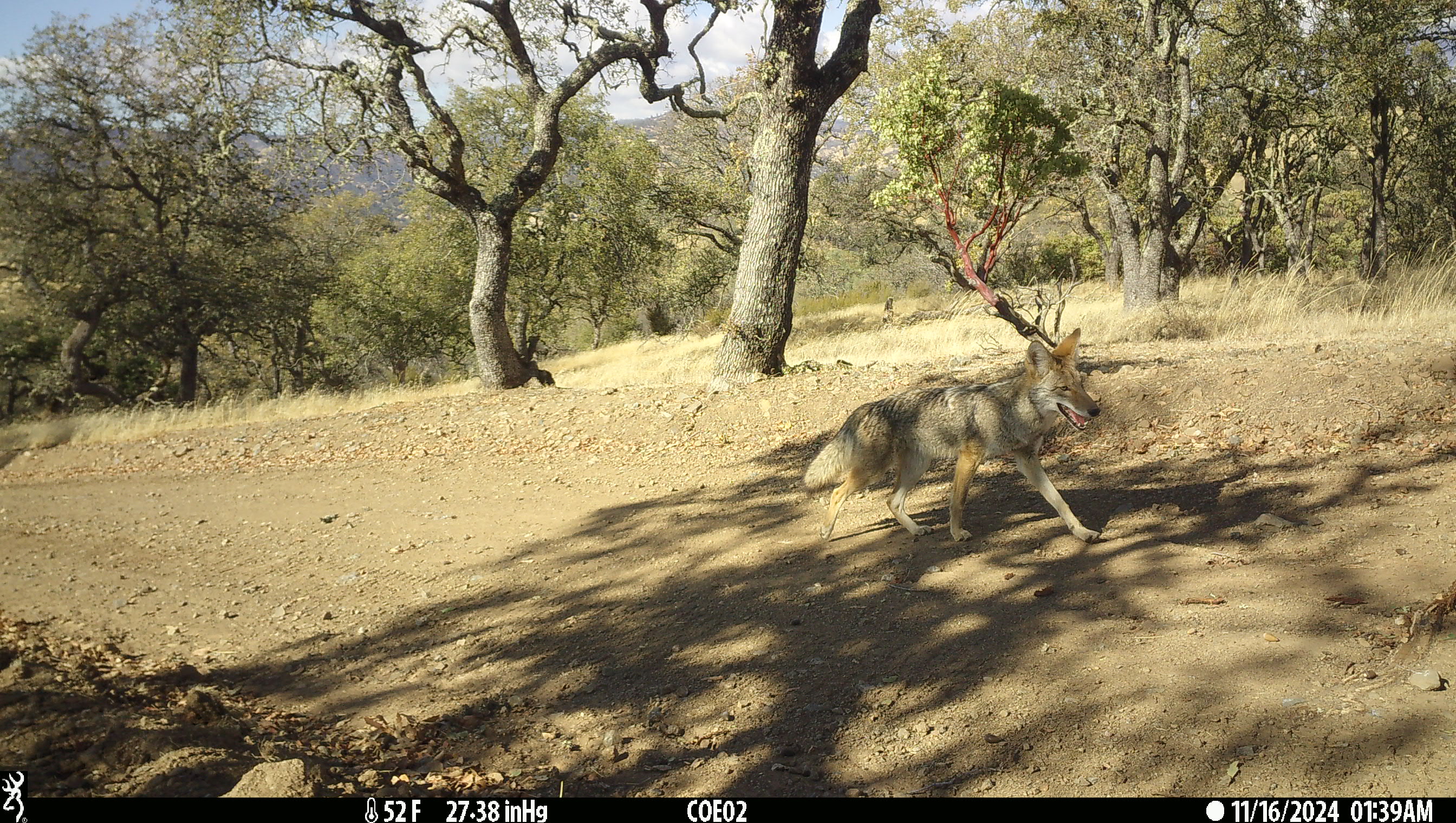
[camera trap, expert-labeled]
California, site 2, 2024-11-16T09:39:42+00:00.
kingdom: Animalia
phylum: Chordata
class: Mammalia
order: Carnivora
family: Canidae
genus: Canis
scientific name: Canis latrans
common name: coyote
Coyote (Canis latrans).